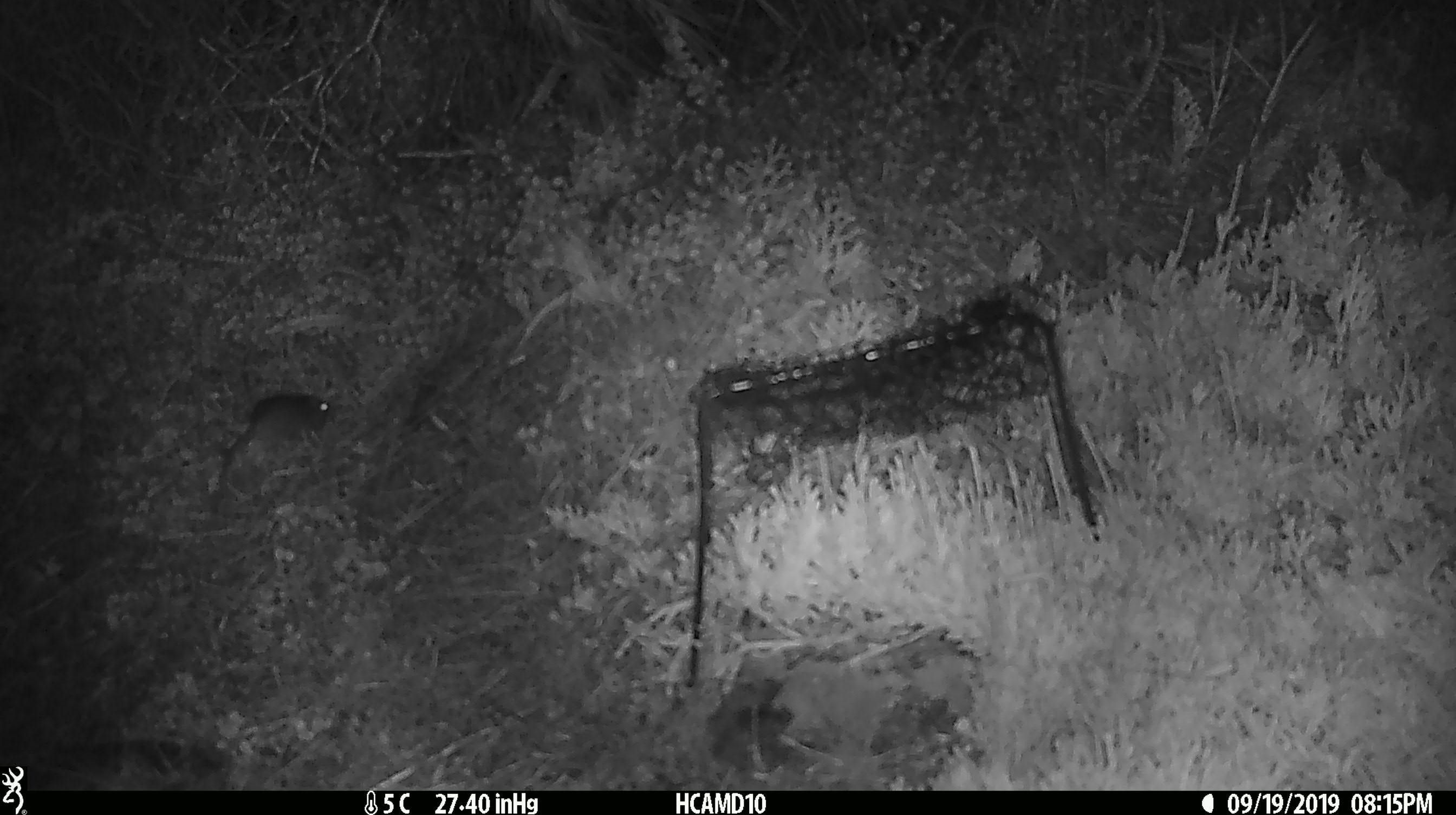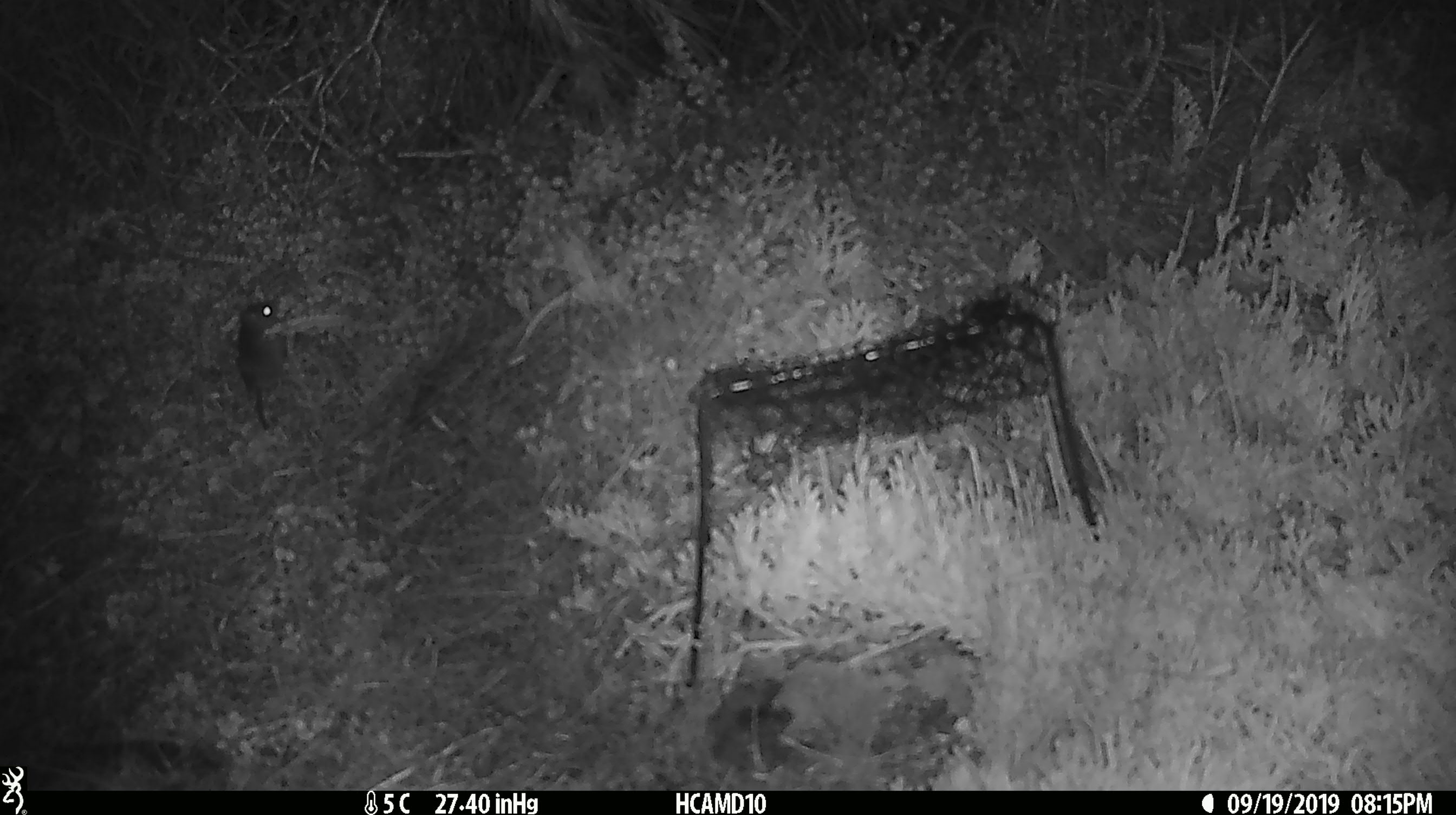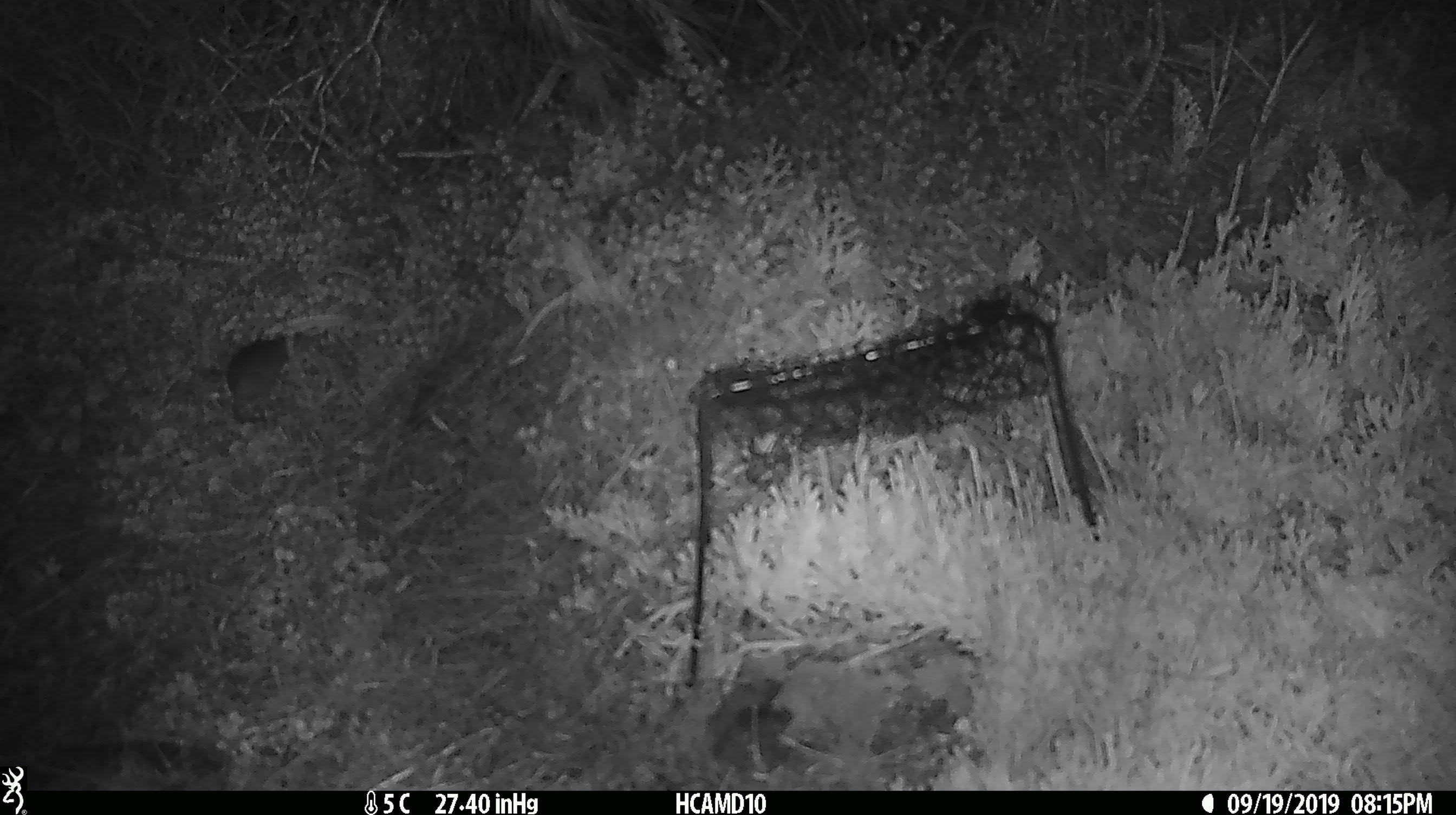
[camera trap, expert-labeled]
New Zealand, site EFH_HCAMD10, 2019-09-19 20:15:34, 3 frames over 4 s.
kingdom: Animalia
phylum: Chordata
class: Mammalia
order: Rodentia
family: Muridae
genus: Mus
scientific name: Mus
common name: mouse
Mouse (Mus).